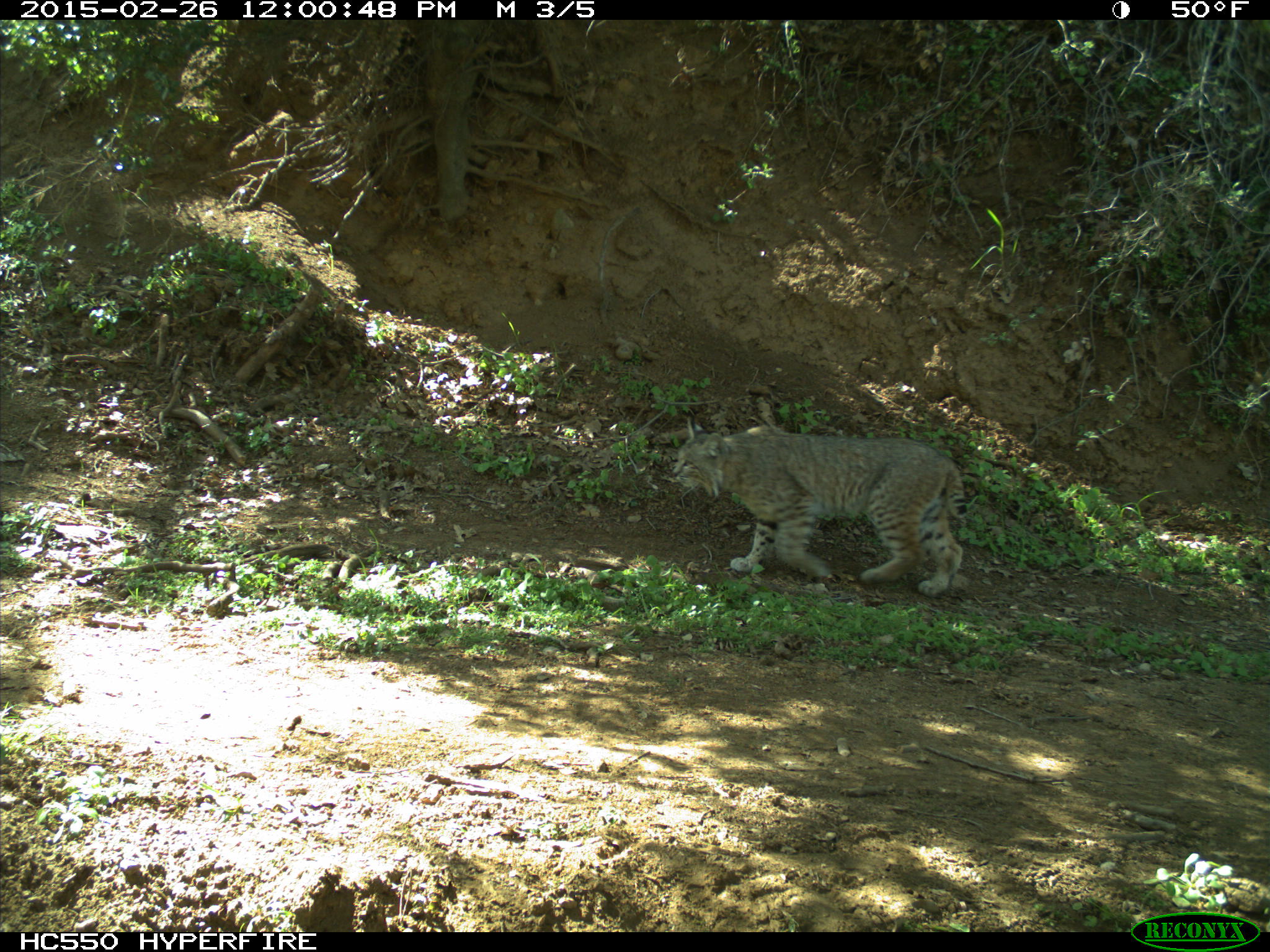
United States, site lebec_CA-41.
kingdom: Animalia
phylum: Chordata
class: Mammalia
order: Carnivora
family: Felidae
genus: Lynx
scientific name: Lynx rufus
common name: bobcat